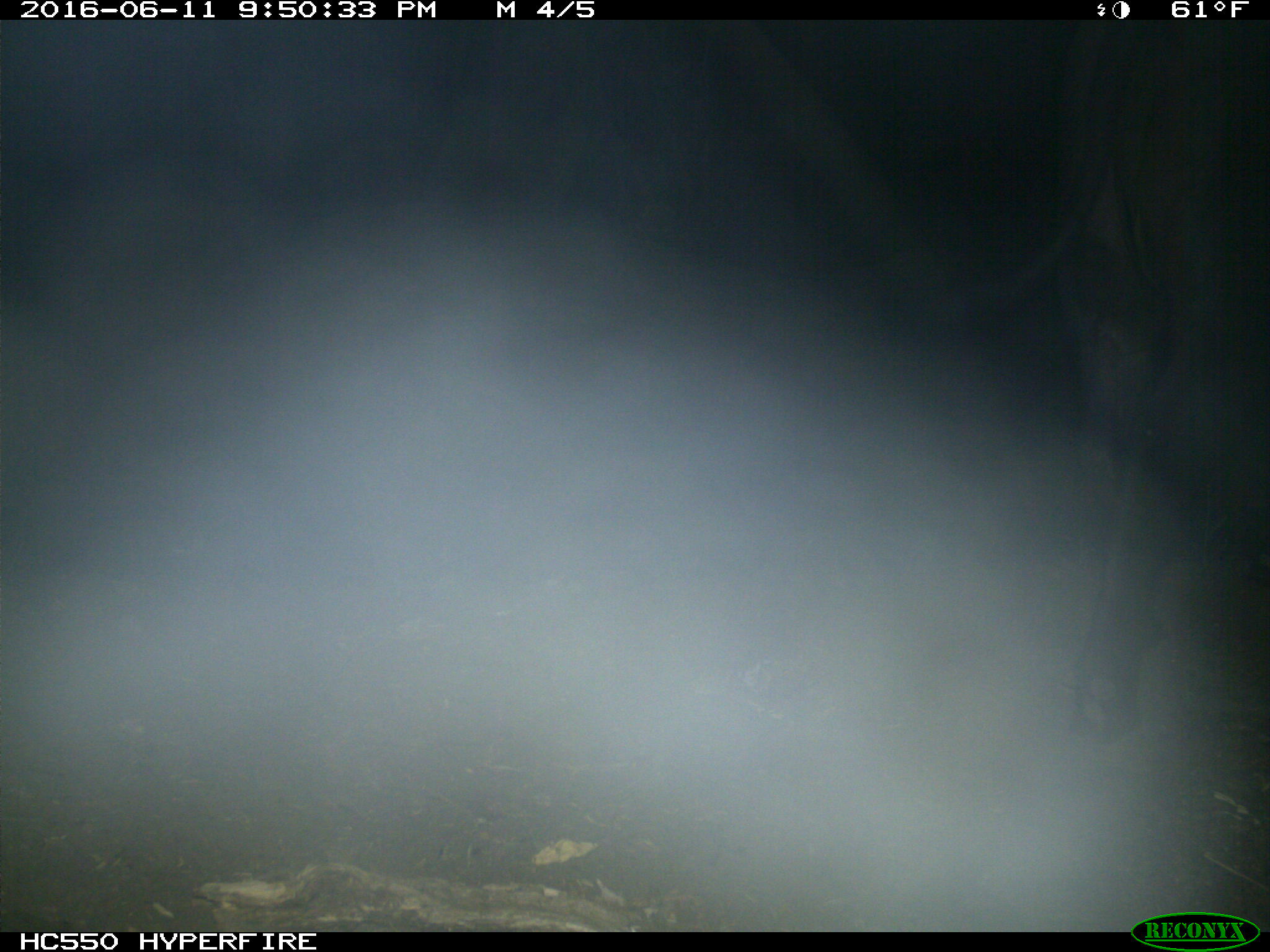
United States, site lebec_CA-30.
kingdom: Animalia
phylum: Chordata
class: Mammalia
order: Artiodactyla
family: Bovidae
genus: Bos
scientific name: Bos taurus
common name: domestic cow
Bos taurus (domestic cow).